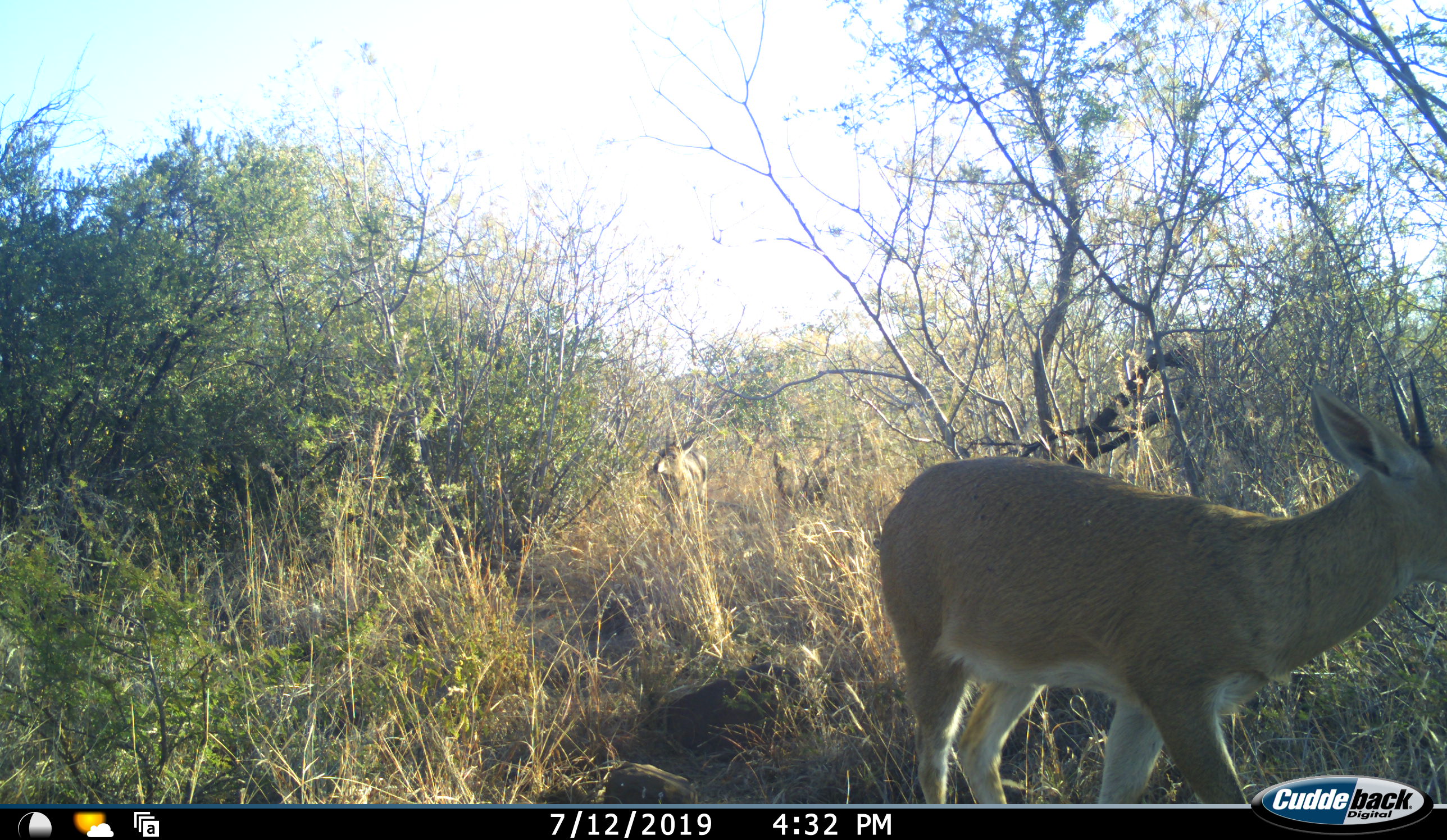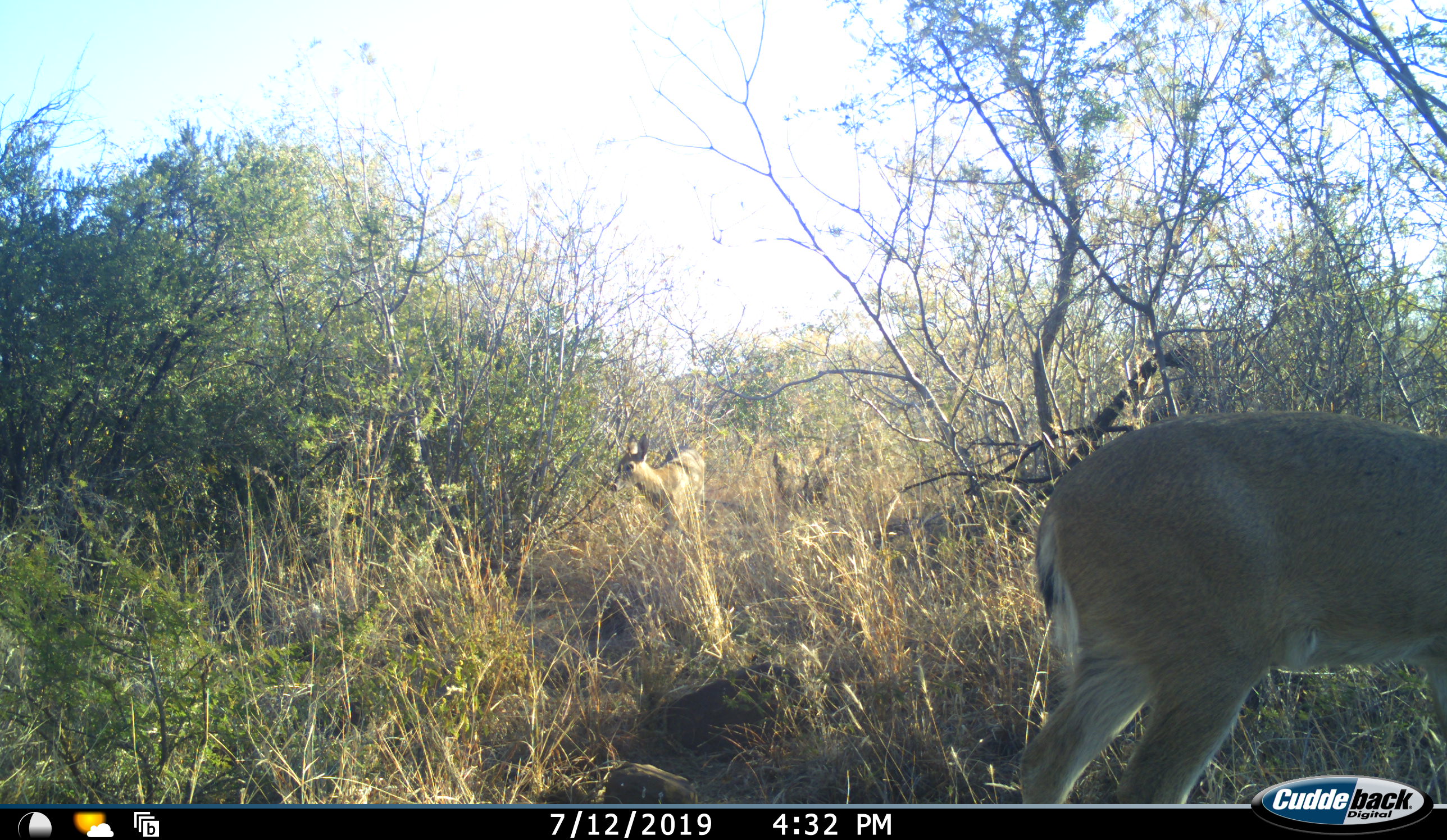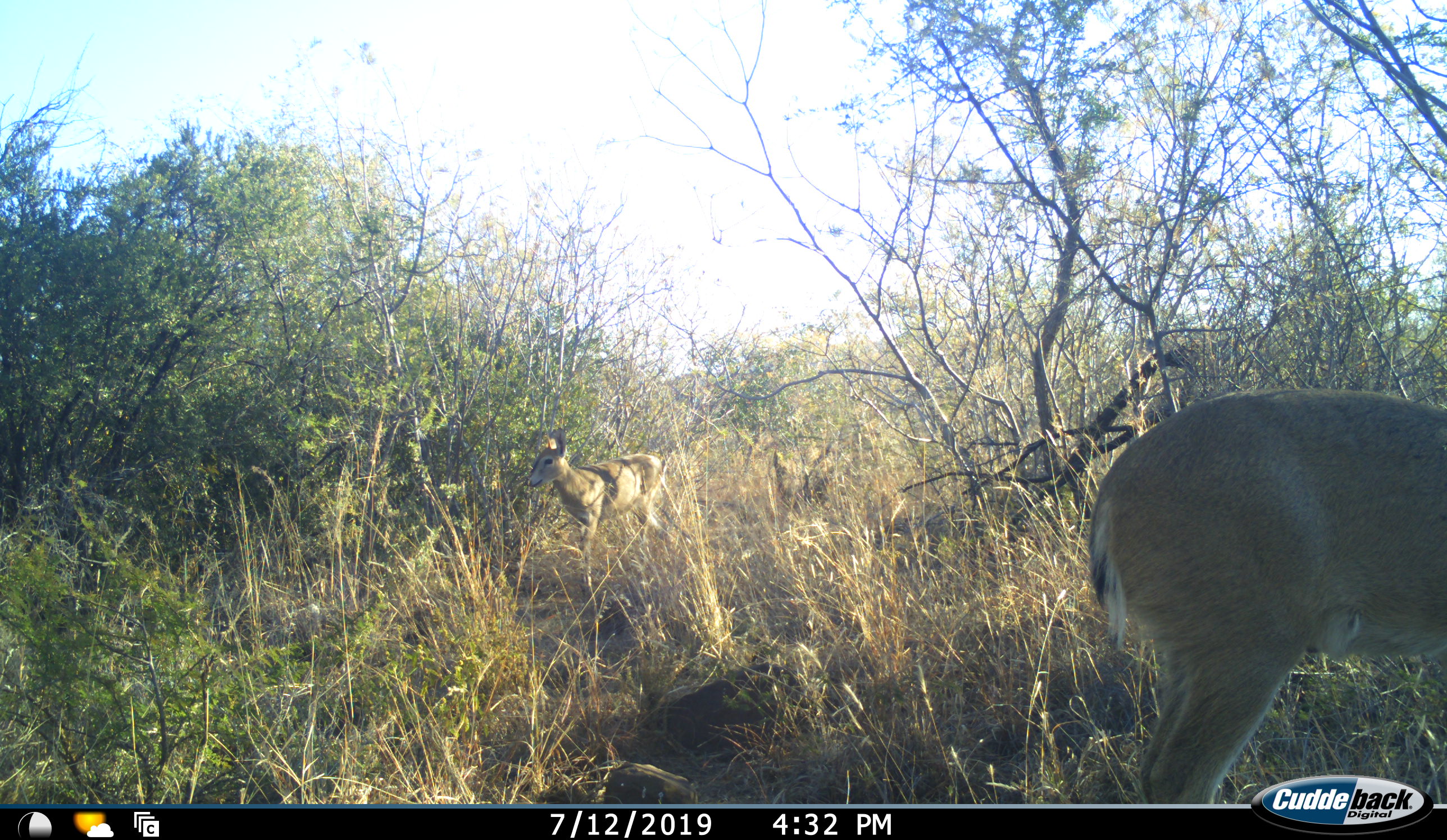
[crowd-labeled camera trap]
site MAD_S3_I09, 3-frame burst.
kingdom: Animalia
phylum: Chordata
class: Mammalia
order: Artiodactyla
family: Bovidae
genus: Aepyceros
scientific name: Aepyceros melampus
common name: impala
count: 2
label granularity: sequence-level